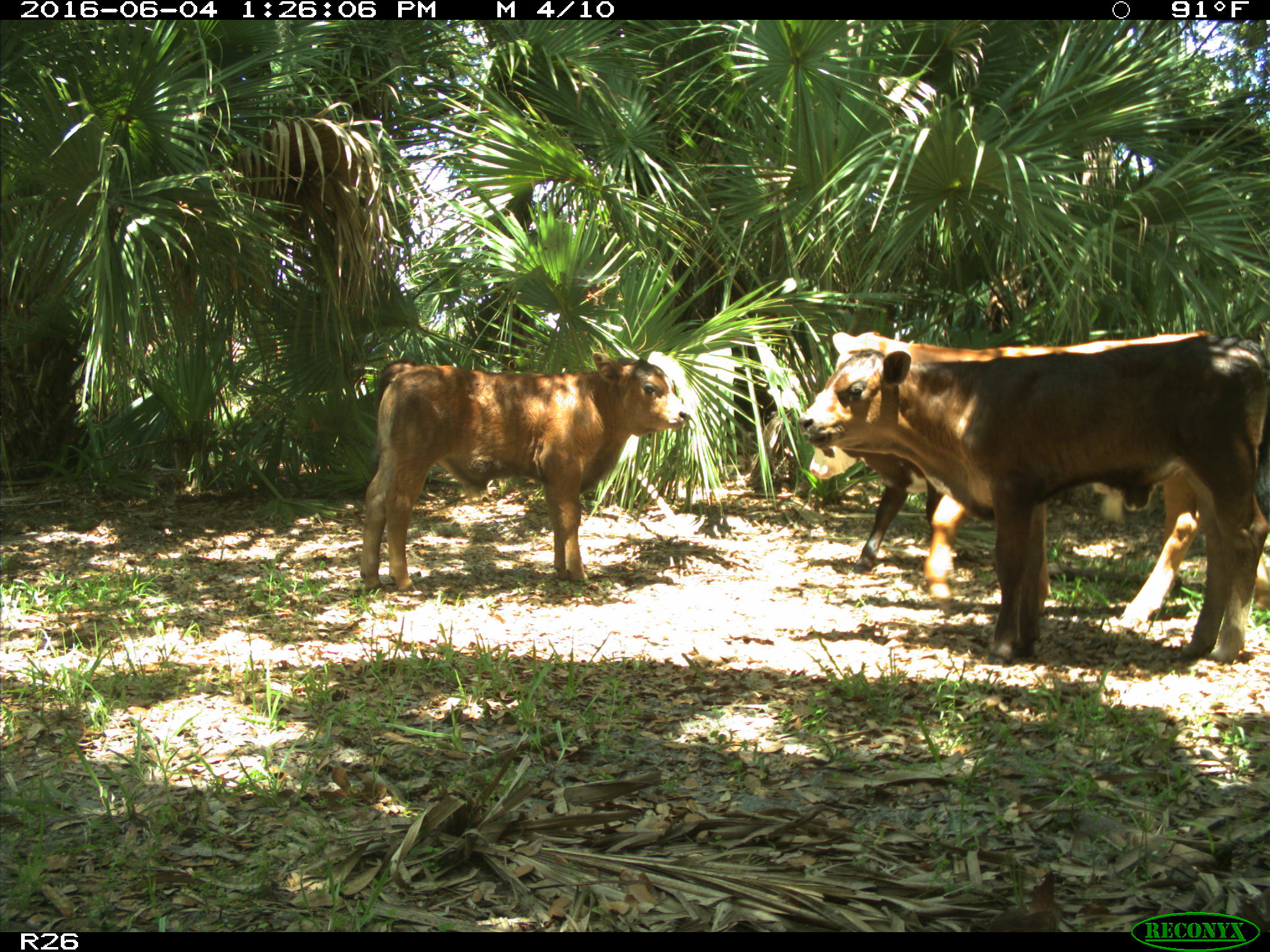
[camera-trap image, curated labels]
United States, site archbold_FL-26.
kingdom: Animalia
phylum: Chordata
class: Mammalia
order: Artiodactyla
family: Bovidae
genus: Bos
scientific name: Bos taurus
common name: domestic cow